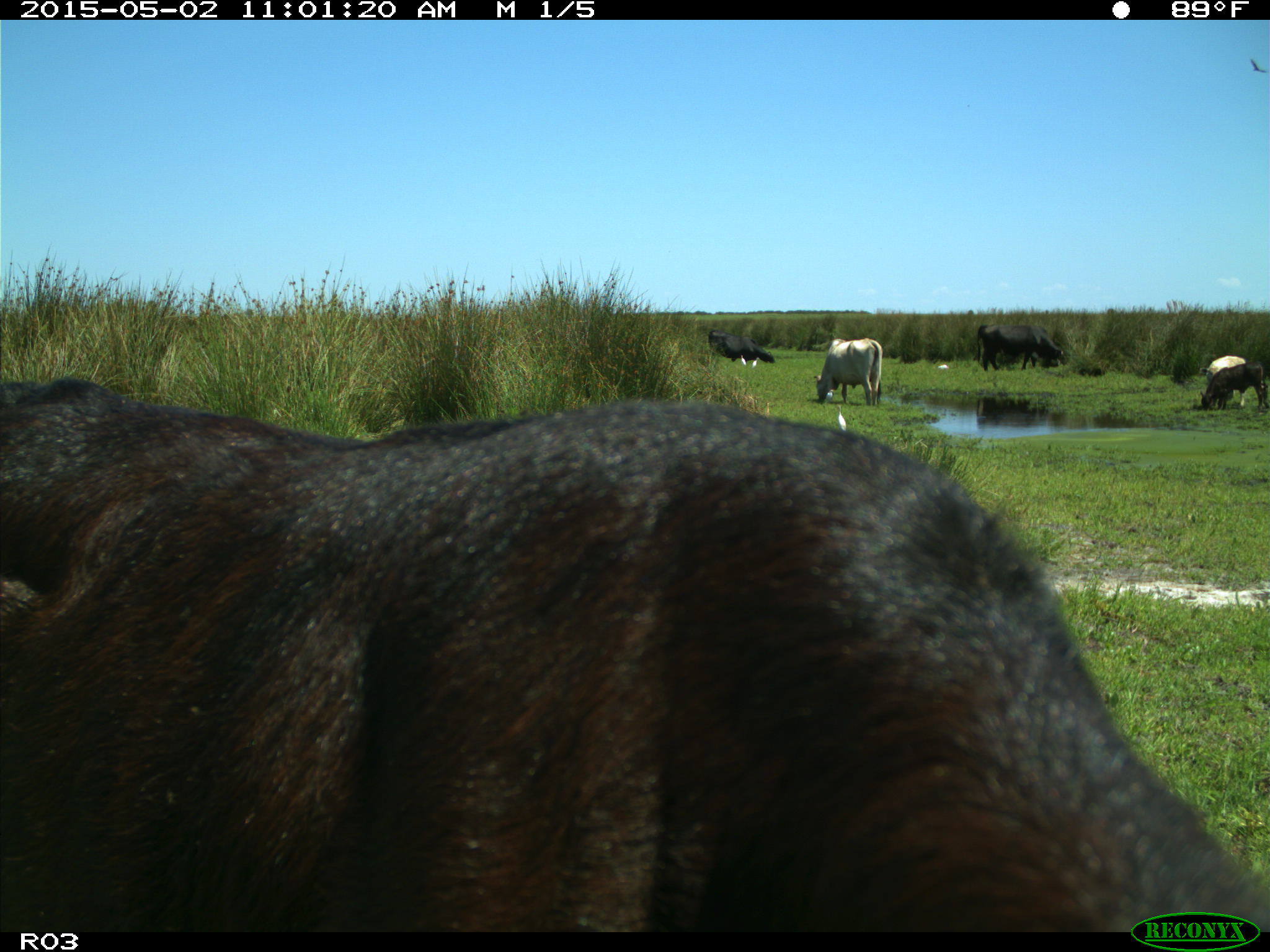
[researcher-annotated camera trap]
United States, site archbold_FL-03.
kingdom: Animalia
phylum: Chordata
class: Mammalia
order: Artiodactyla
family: Bovidae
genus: Bos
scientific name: Bos taurus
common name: domestic cow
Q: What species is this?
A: Bos taurus (domestic cow).